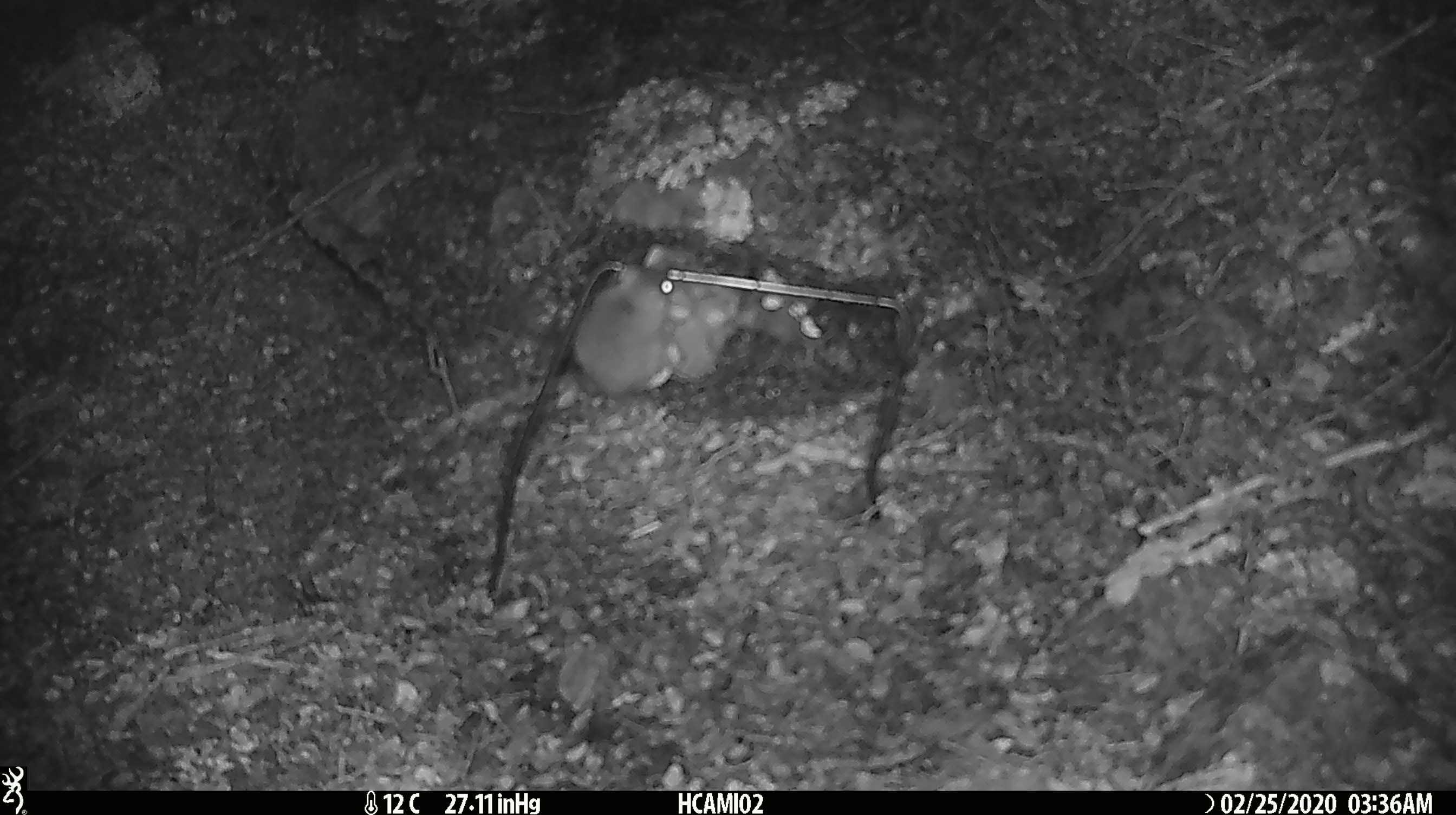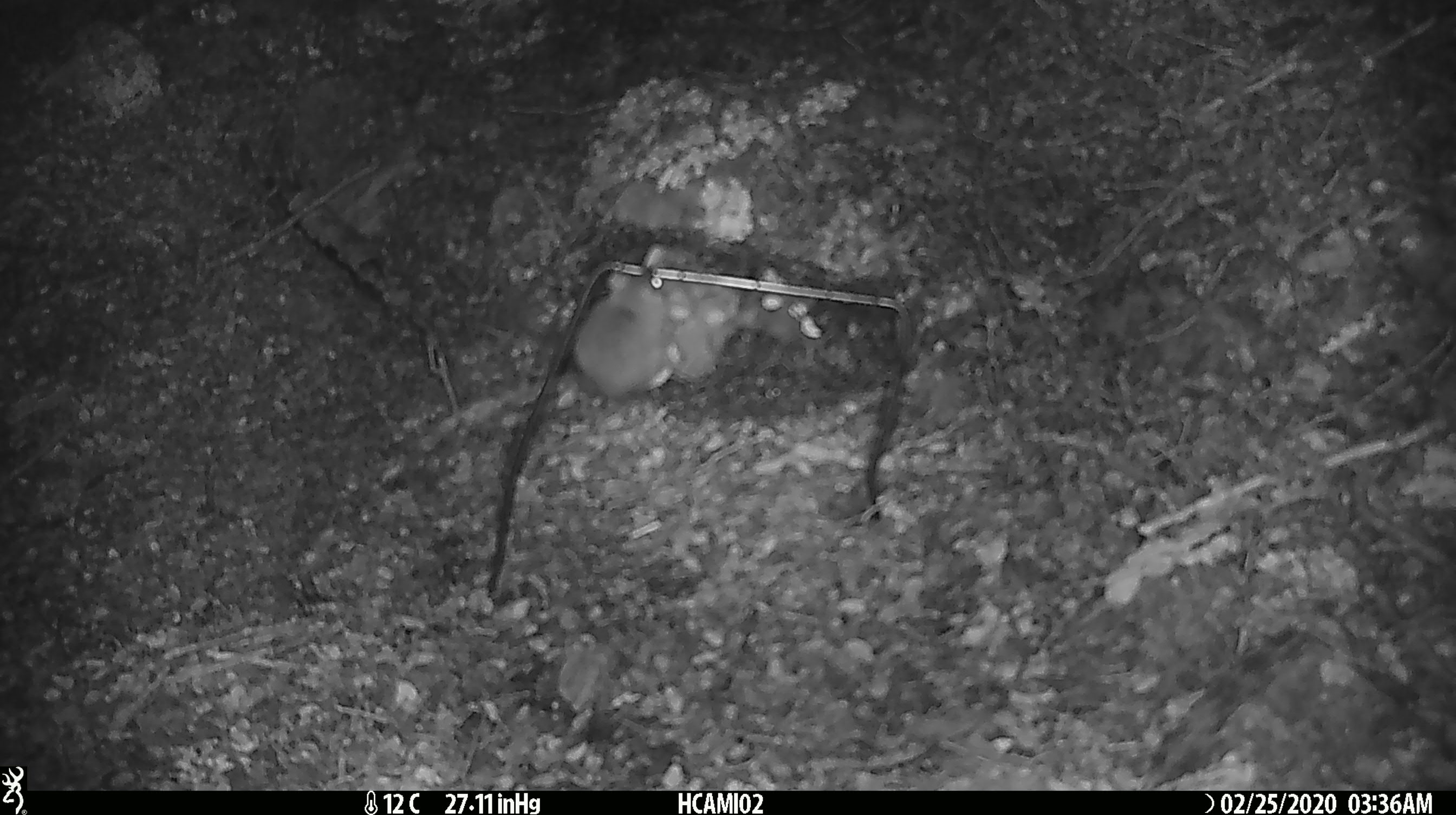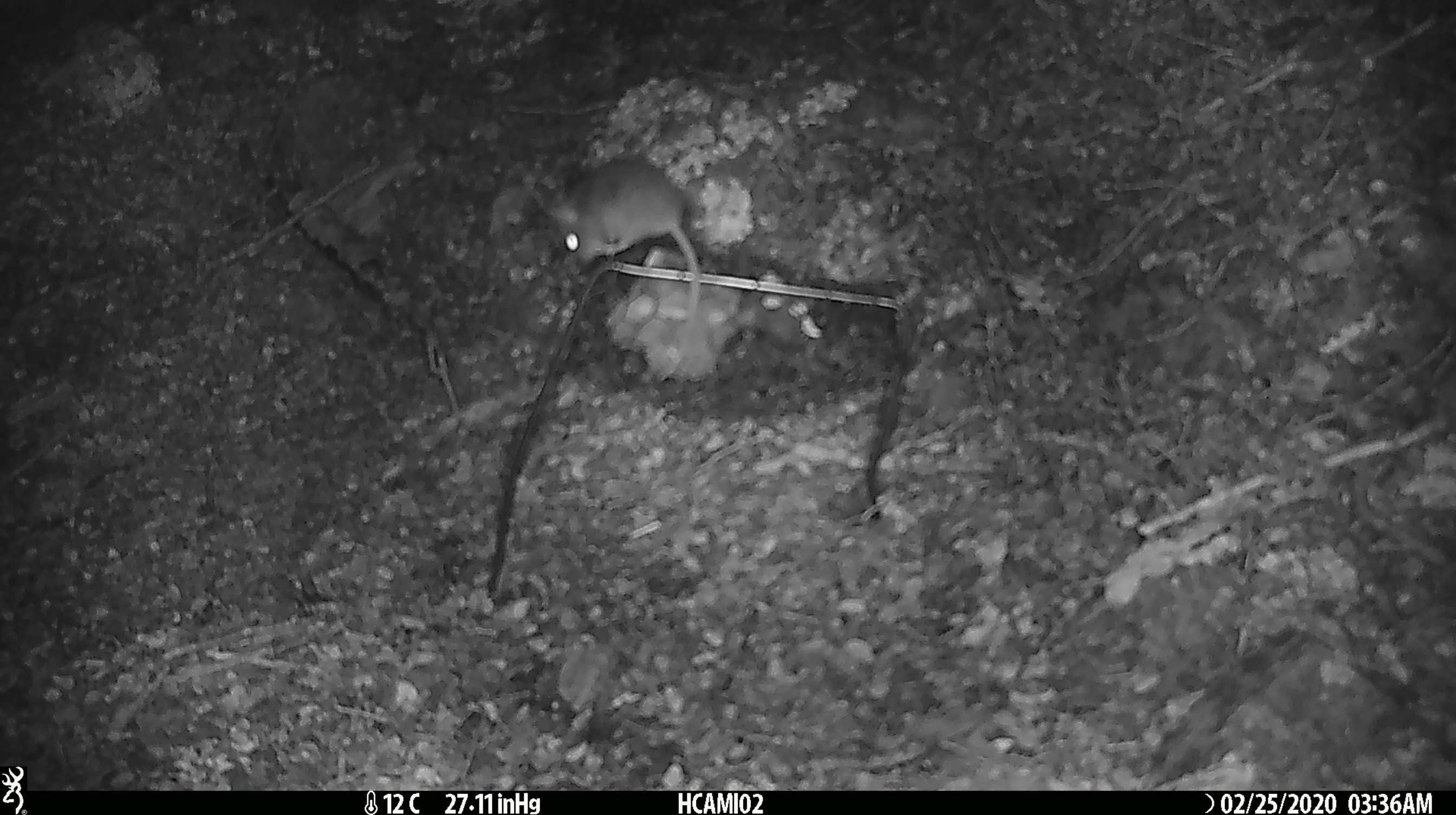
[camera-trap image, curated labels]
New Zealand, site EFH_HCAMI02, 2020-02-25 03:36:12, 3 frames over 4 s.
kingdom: Animalia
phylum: Chordata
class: Mammalia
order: Rodentia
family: Muridae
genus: Mus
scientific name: Mus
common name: mouse